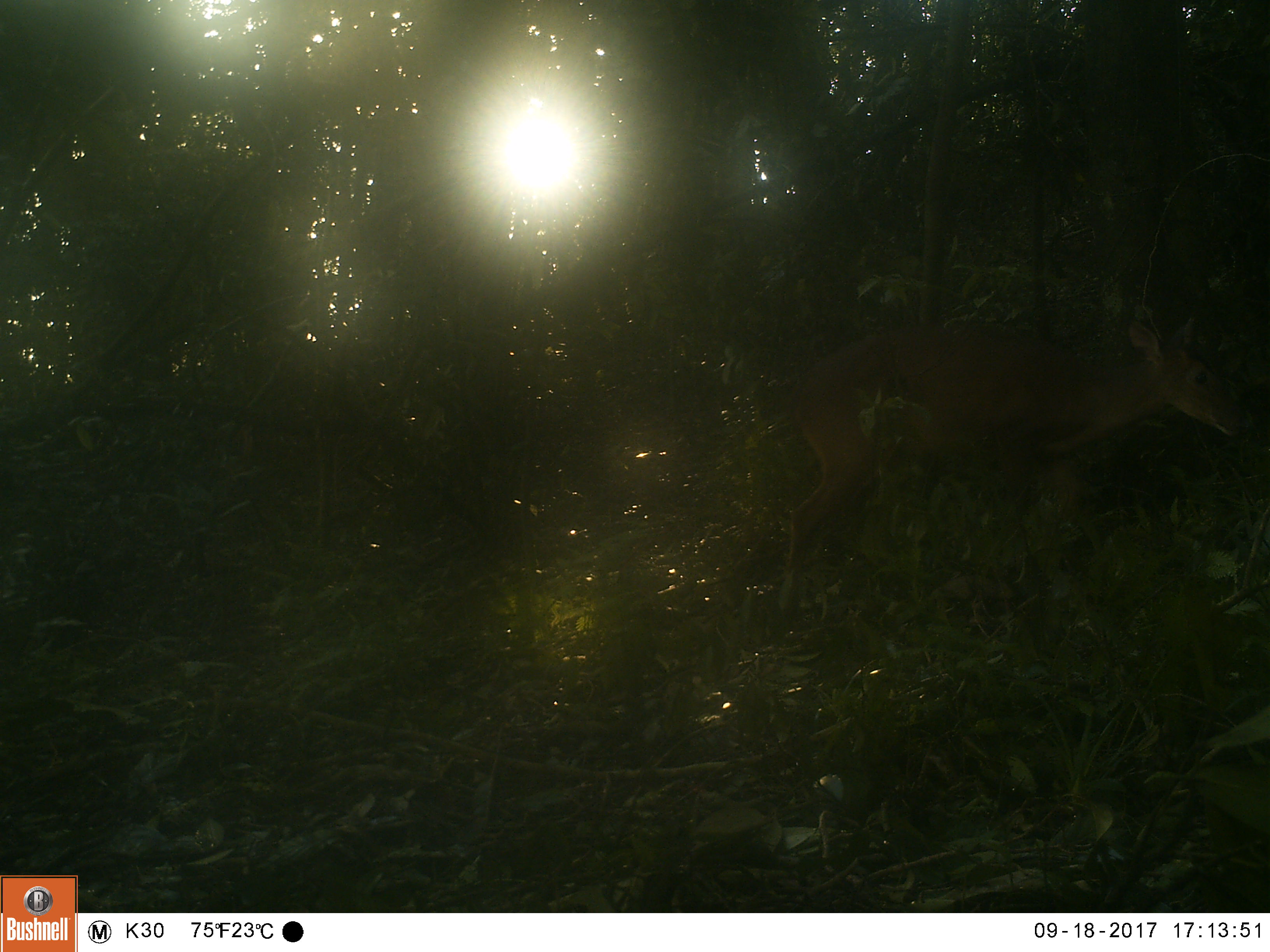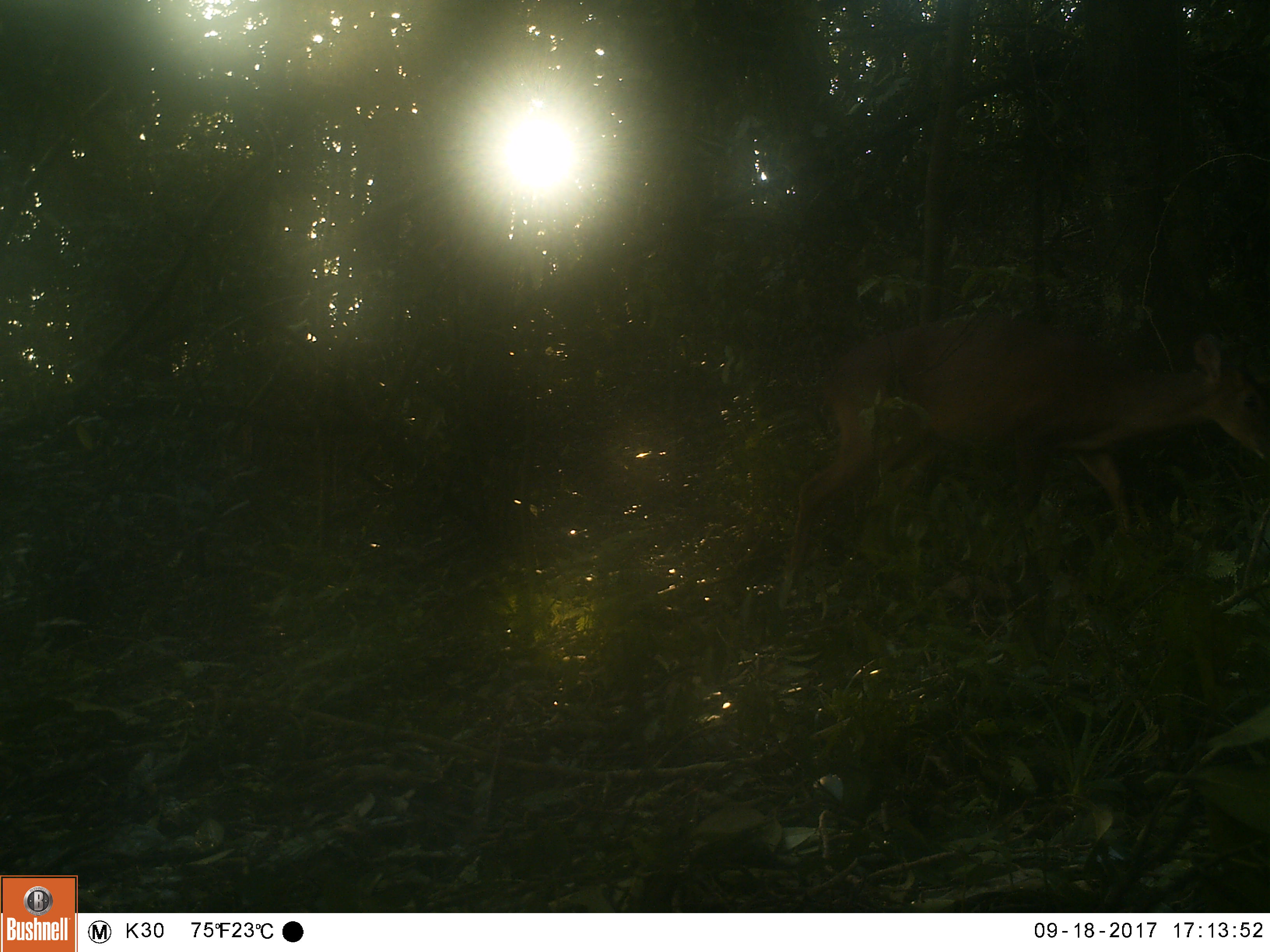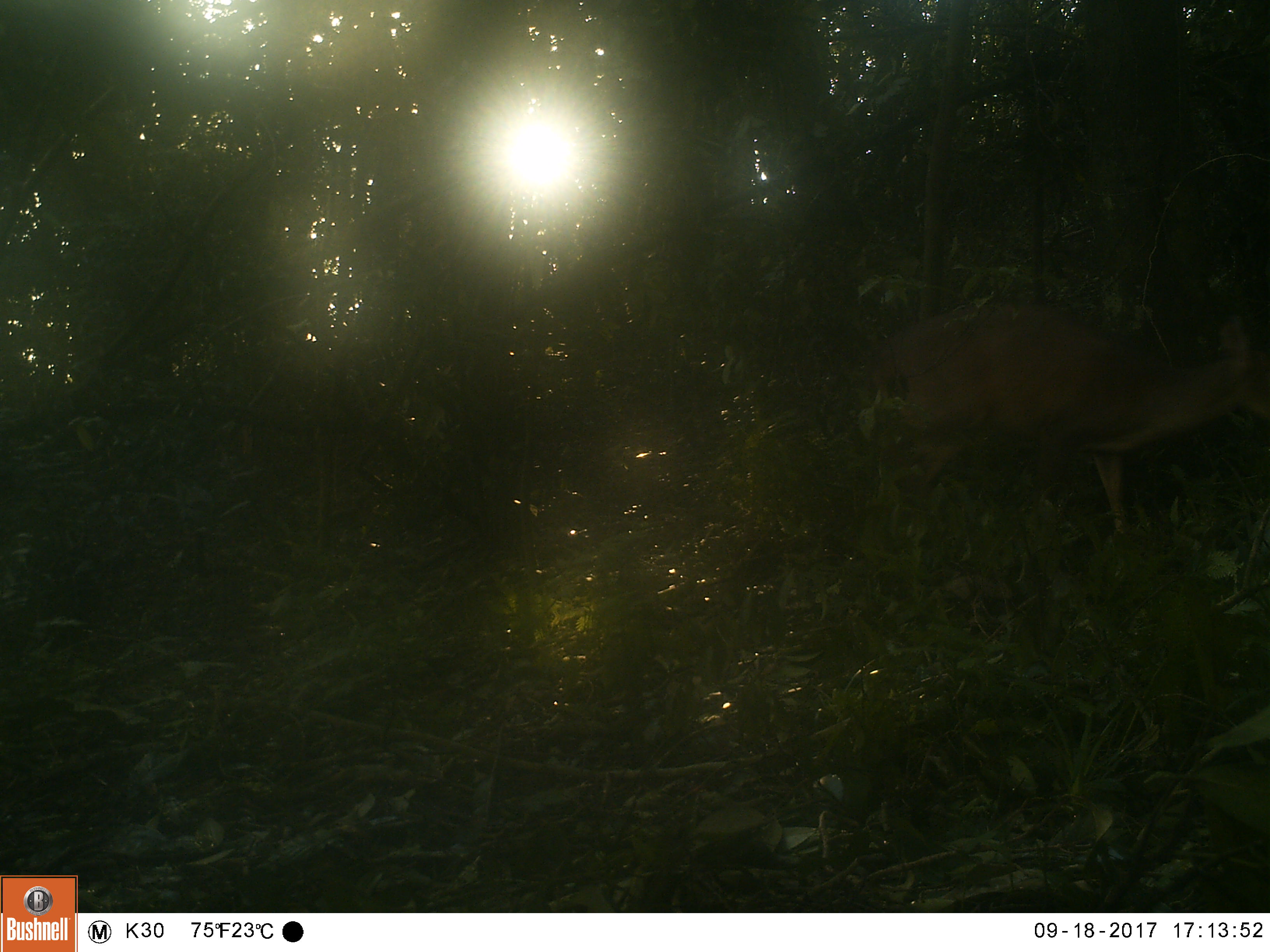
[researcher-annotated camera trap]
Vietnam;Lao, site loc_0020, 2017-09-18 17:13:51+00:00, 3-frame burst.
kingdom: Animalia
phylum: Chordata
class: Mammalia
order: Artiodactyla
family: Cervidae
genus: Muntiacus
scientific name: Muntiacus vuquangensis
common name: large-antlered muntjac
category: large antlered muntjac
Large antlered muntjac (large-antlered muntjac) (Muntiacus vuquangensis). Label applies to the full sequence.